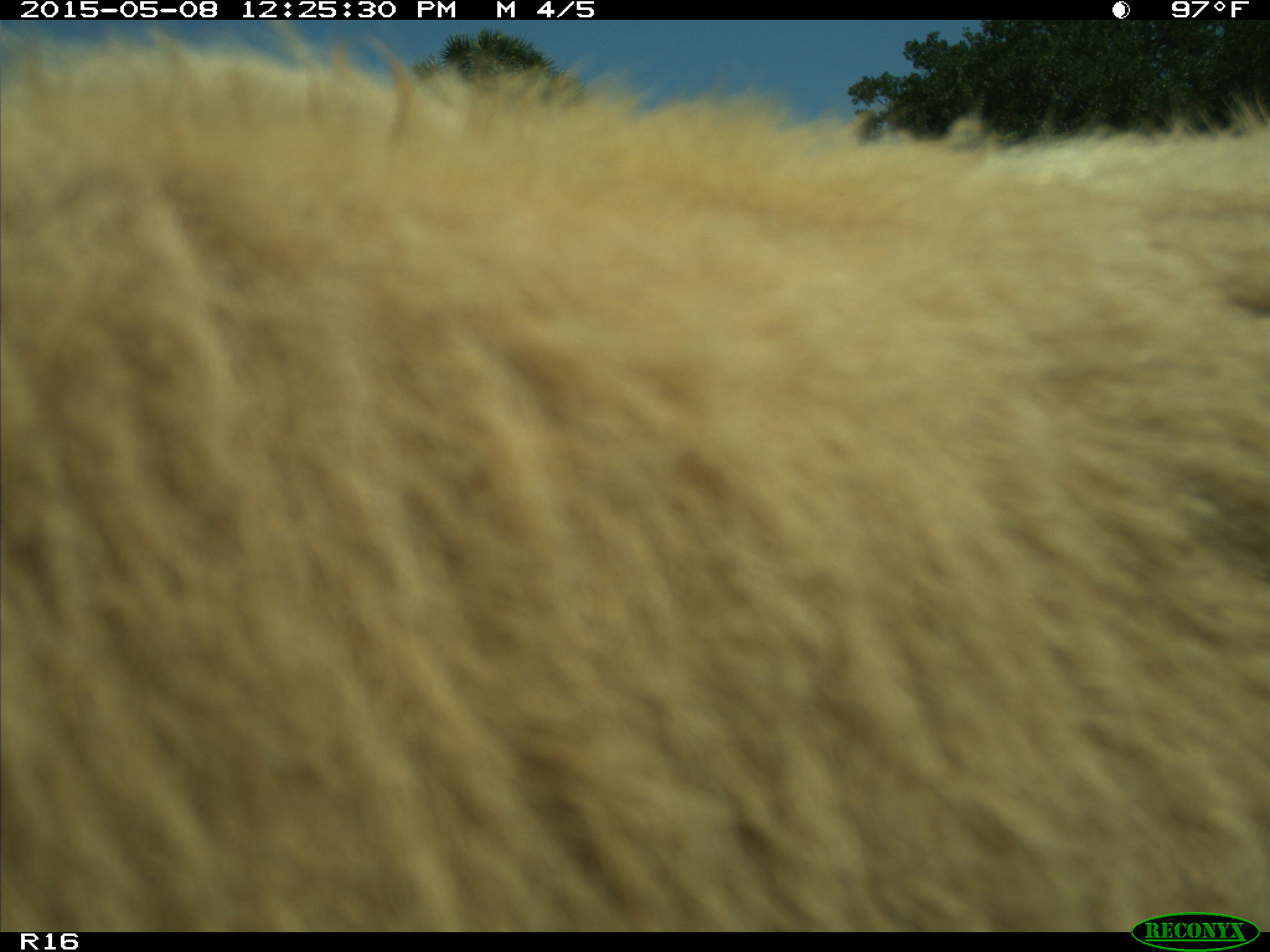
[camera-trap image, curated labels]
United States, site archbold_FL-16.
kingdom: Animalia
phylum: Chordata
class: Mammalia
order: Artiodactyla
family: Bovidae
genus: Bos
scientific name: Bos taurus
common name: domestic cow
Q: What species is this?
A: Bos taurus (domestic cow).